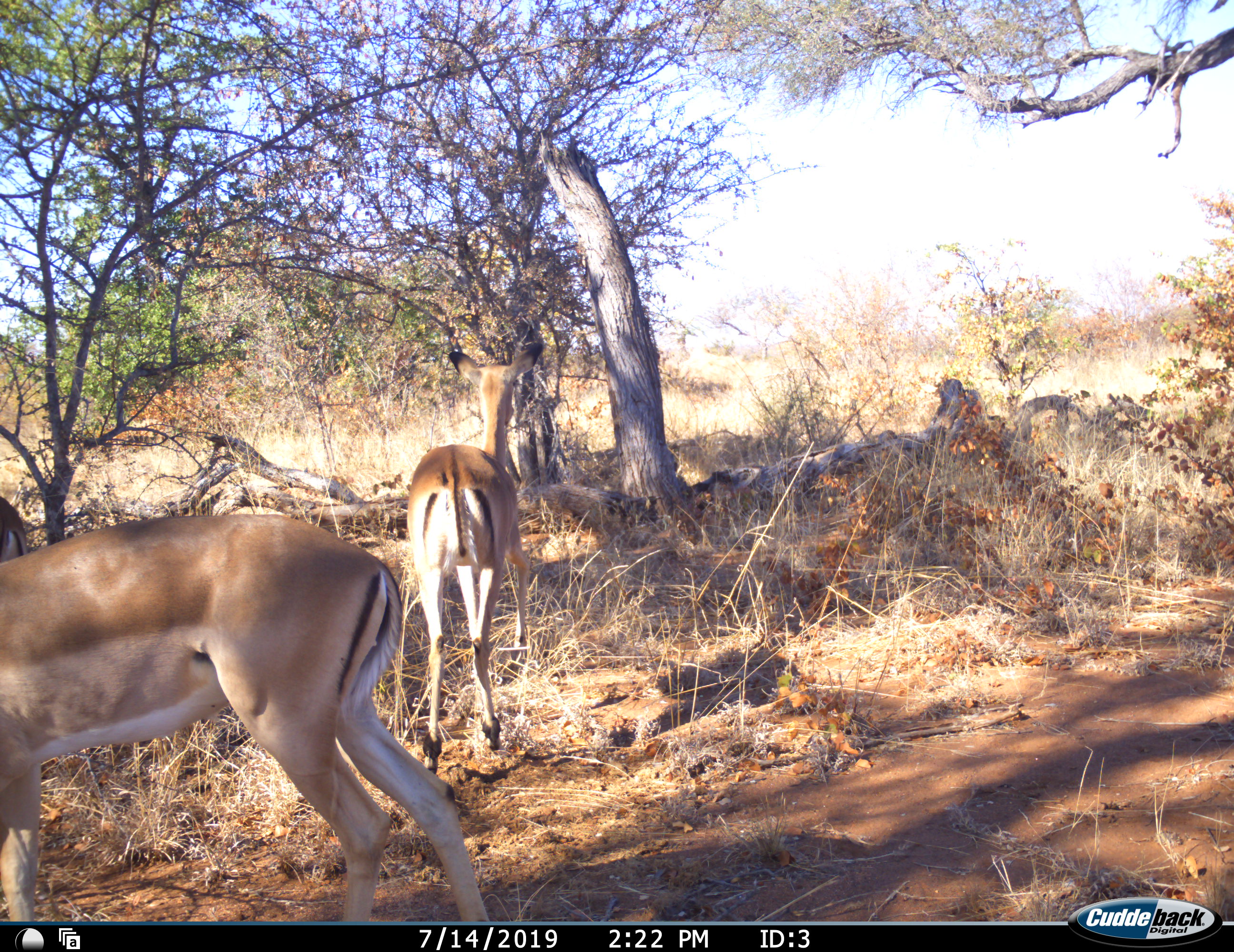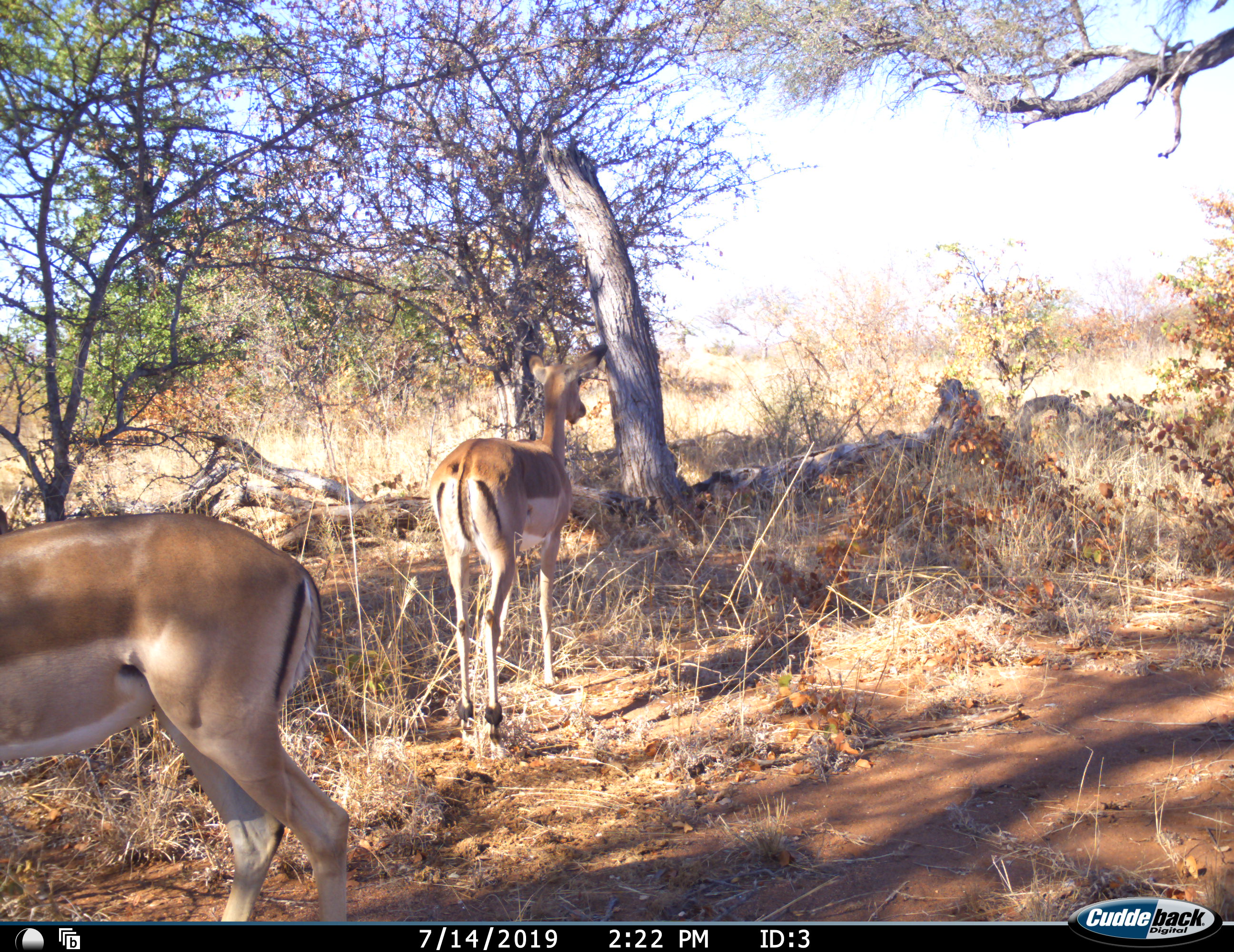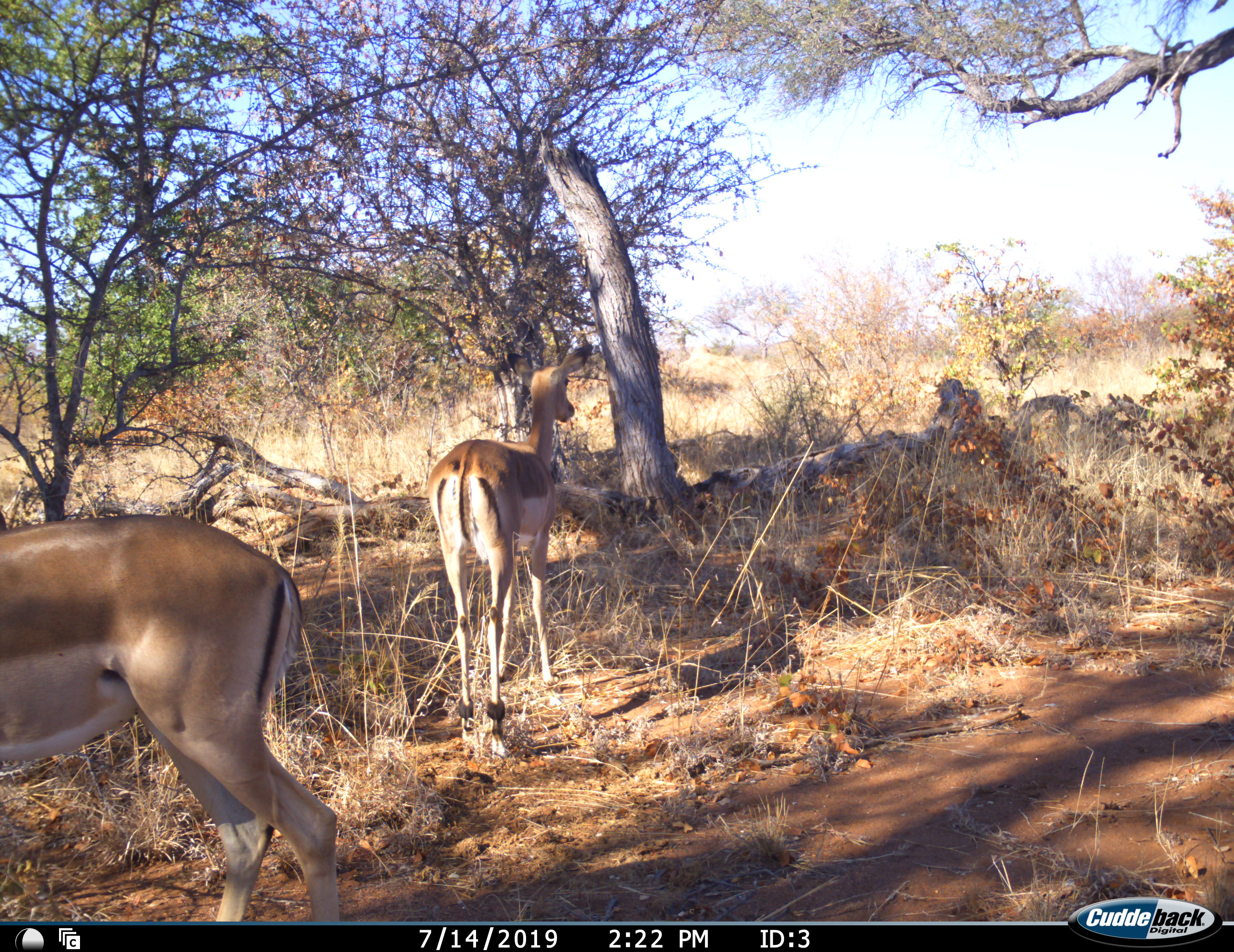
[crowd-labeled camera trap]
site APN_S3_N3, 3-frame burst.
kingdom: Animalia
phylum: Chordata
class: Mammalia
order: Artiodactyla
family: Bovidae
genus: Aepyceros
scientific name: Aepyceros melampus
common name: impala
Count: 2.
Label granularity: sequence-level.